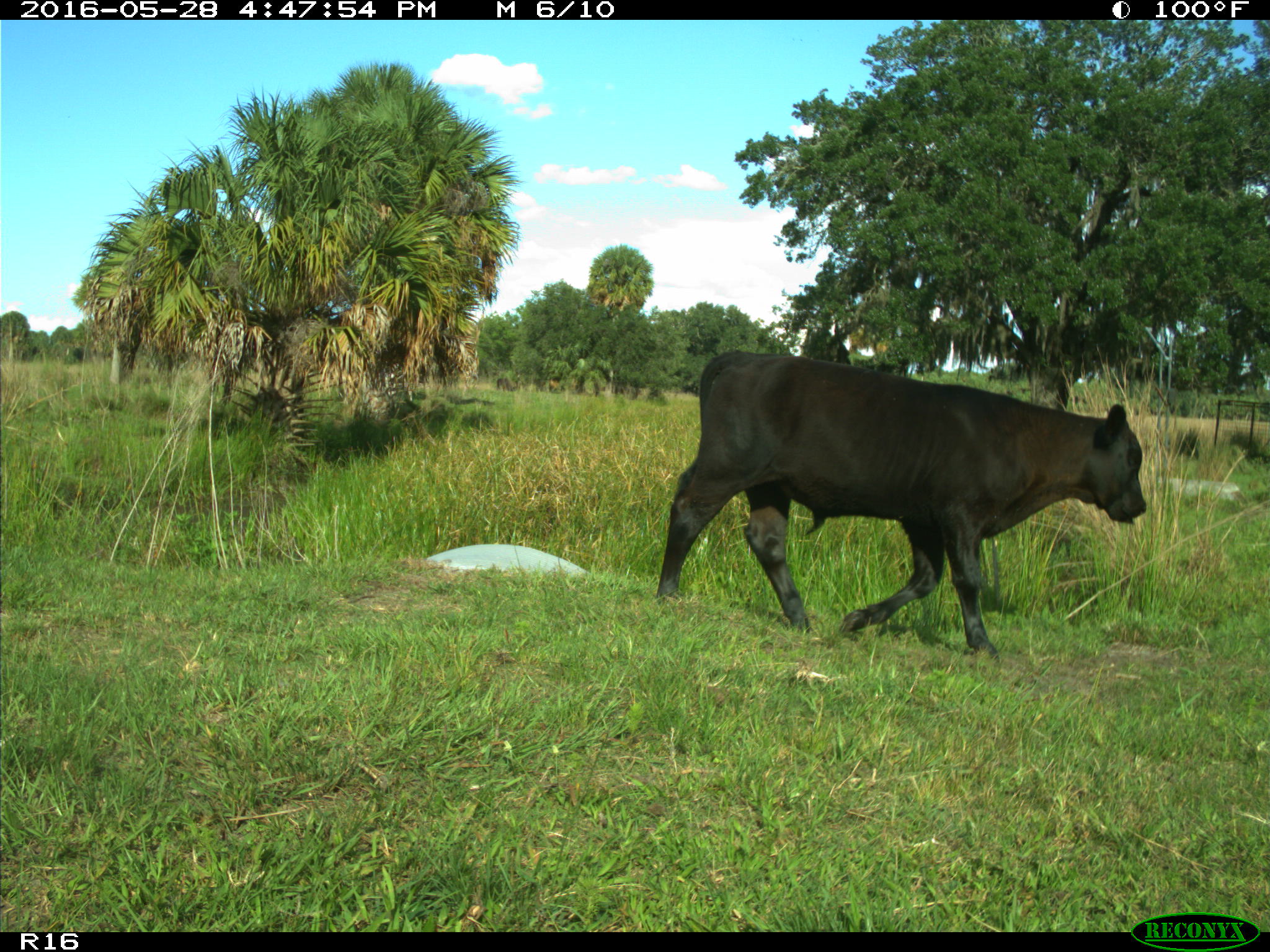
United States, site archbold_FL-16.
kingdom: Animalia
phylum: Chordata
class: Mammalia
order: Artiodactyla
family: Bovidae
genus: Bos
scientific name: Bos taurus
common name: domestic cow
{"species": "Bos taurus (domestic cow)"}